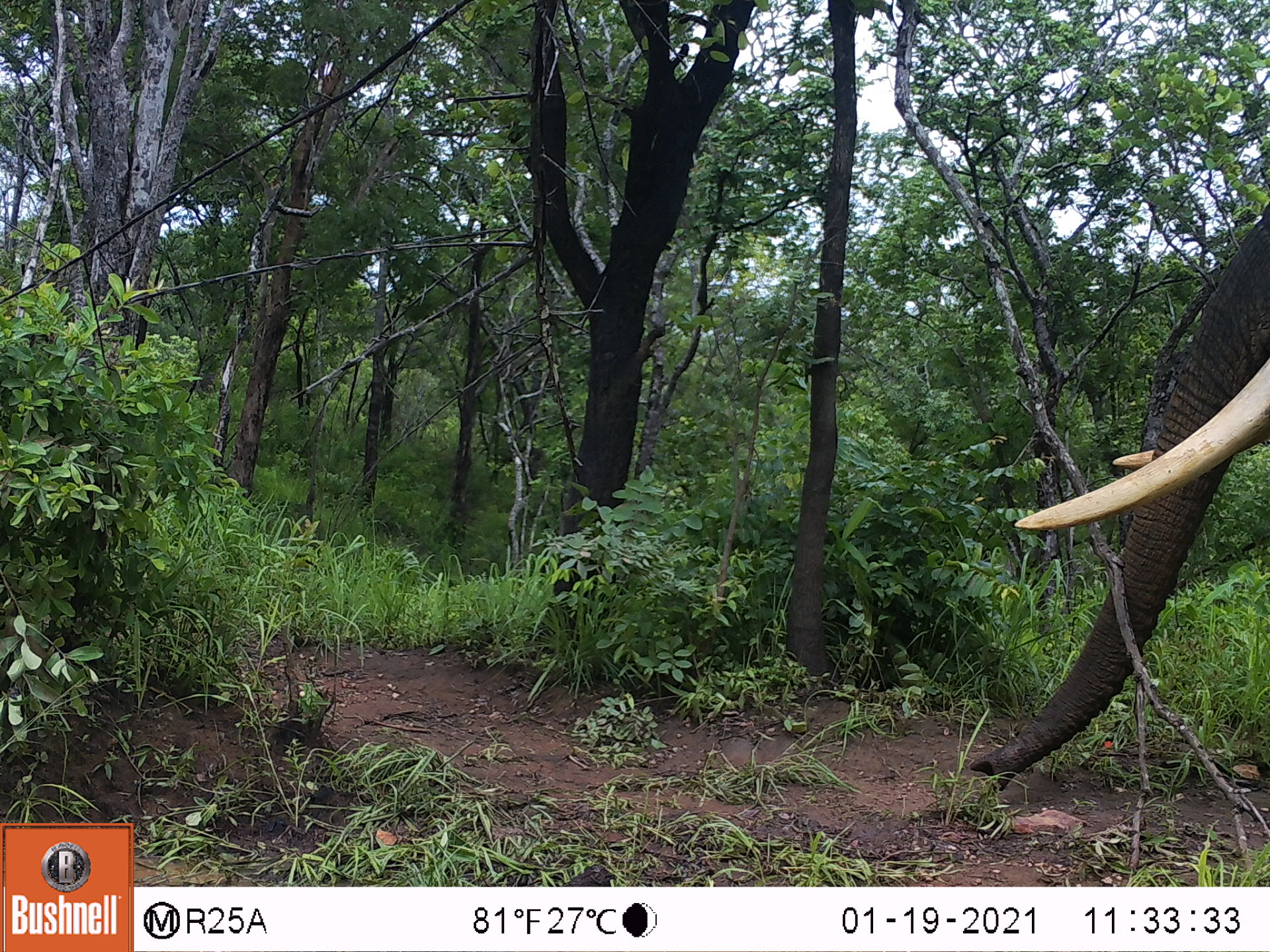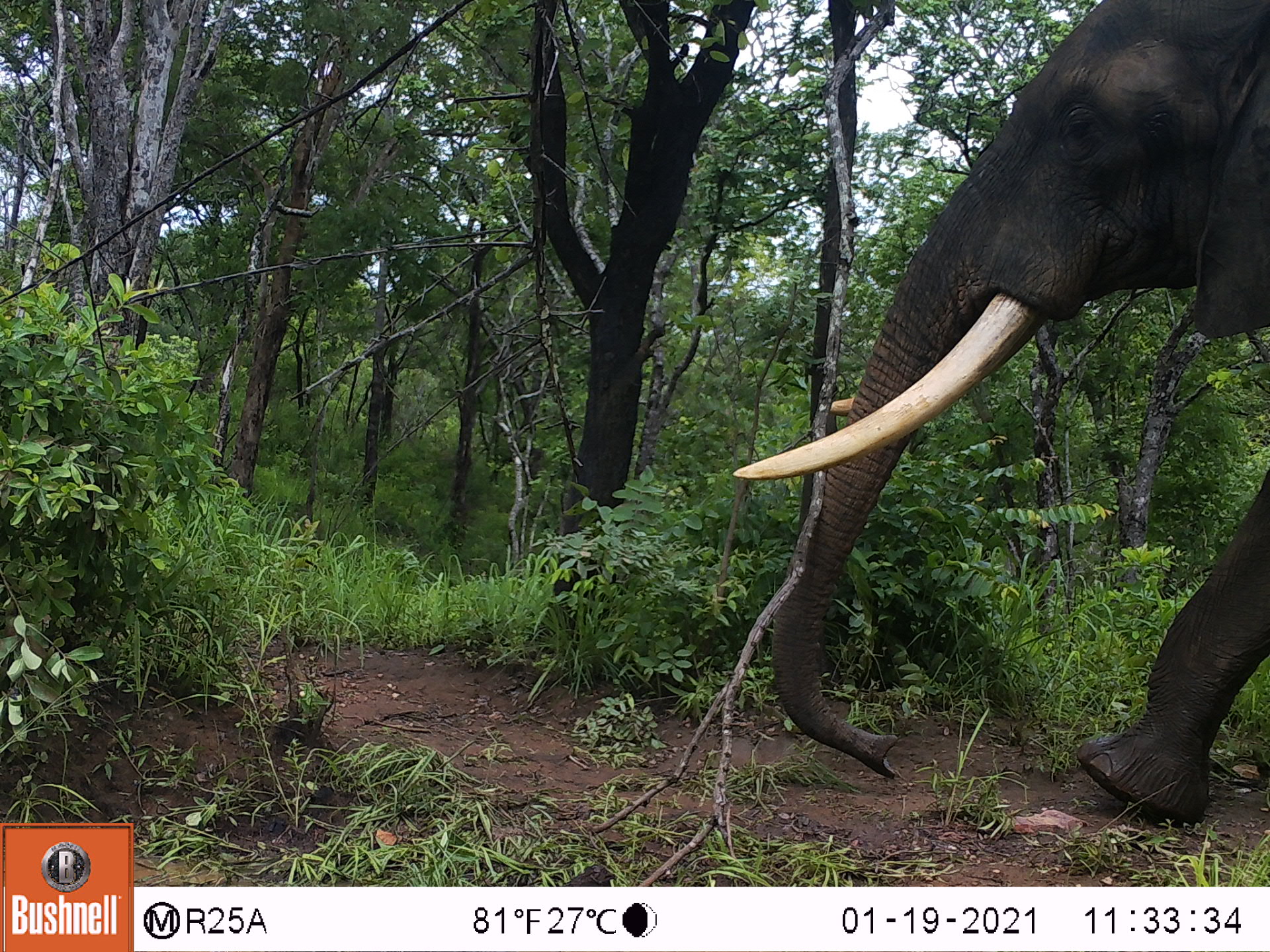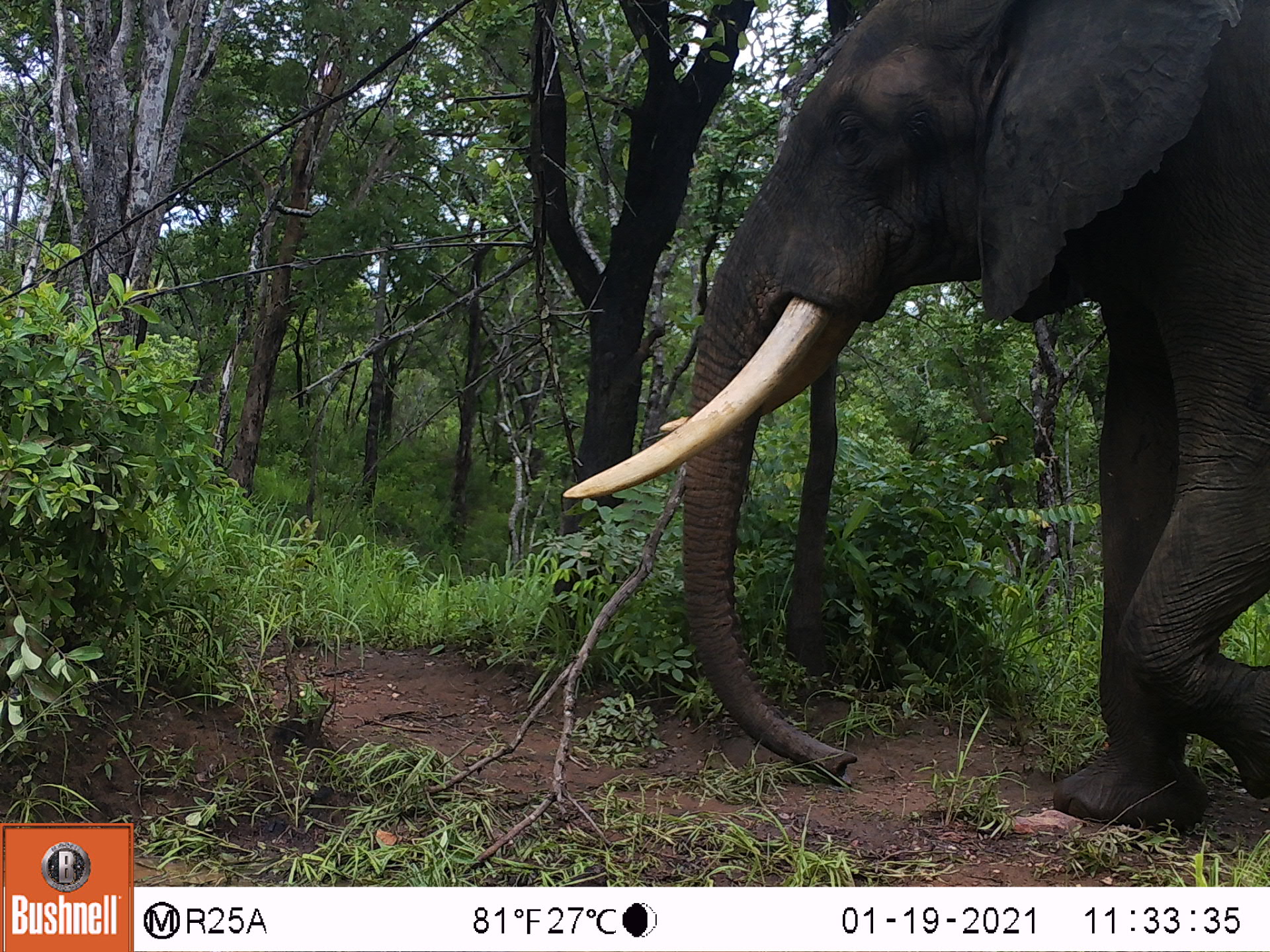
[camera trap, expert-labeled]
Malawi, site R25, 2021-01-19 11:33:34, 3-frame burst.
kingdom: Animalia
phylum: Chordata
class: Mammalia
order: Proboscidea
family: Elephantidae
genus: Loxodonta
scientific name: Loxodonta africana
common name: african savanna elephant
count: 1